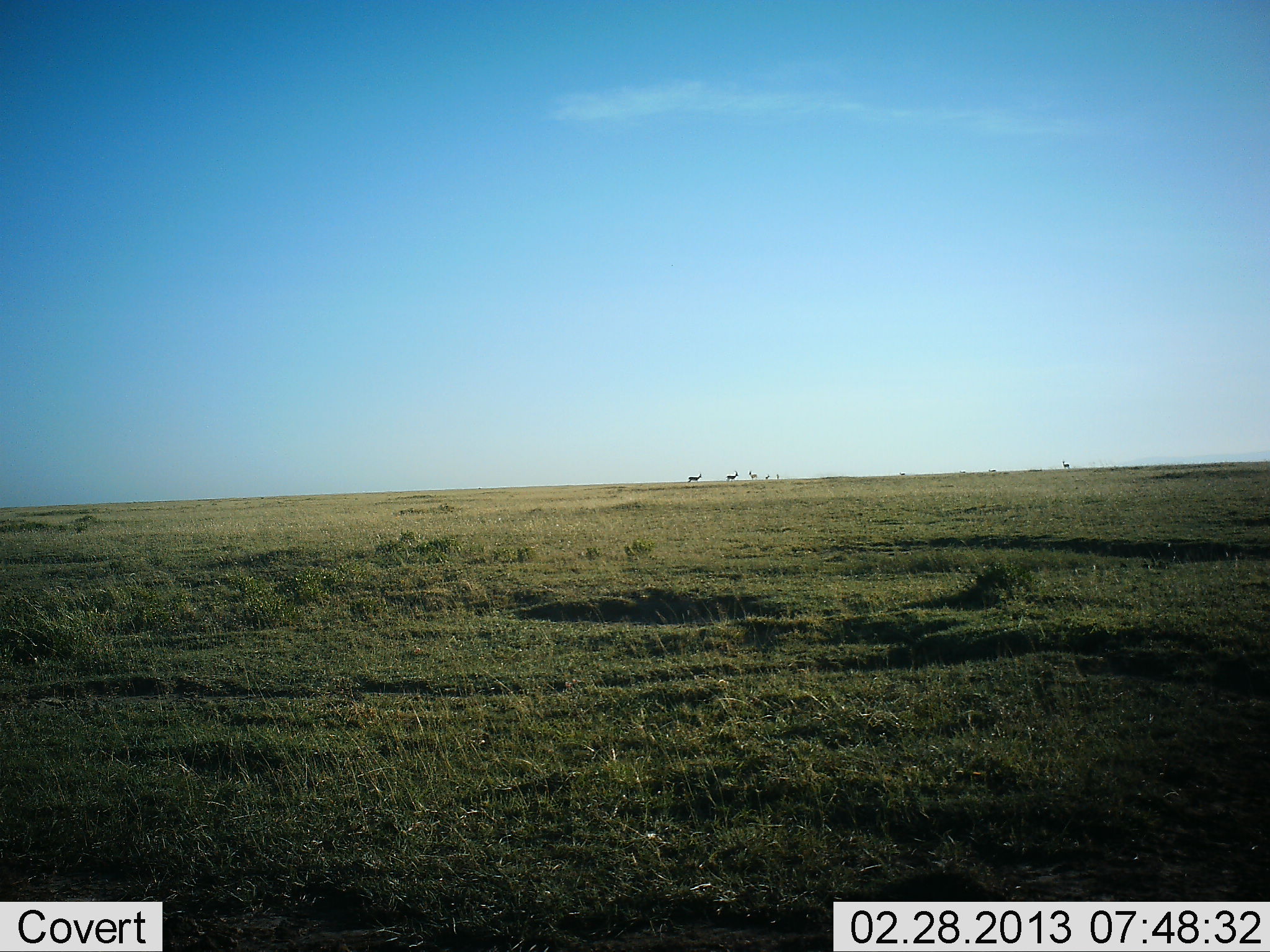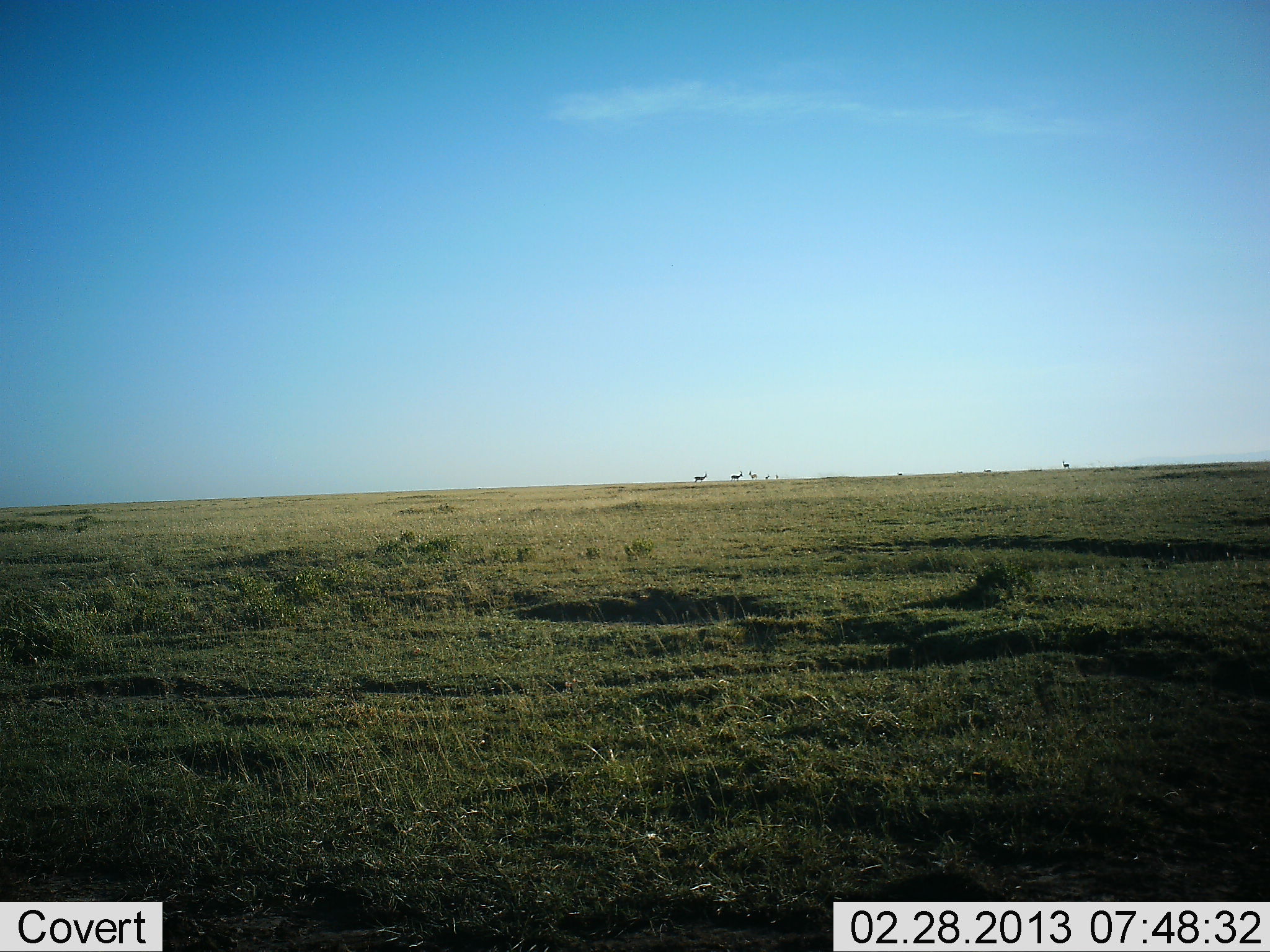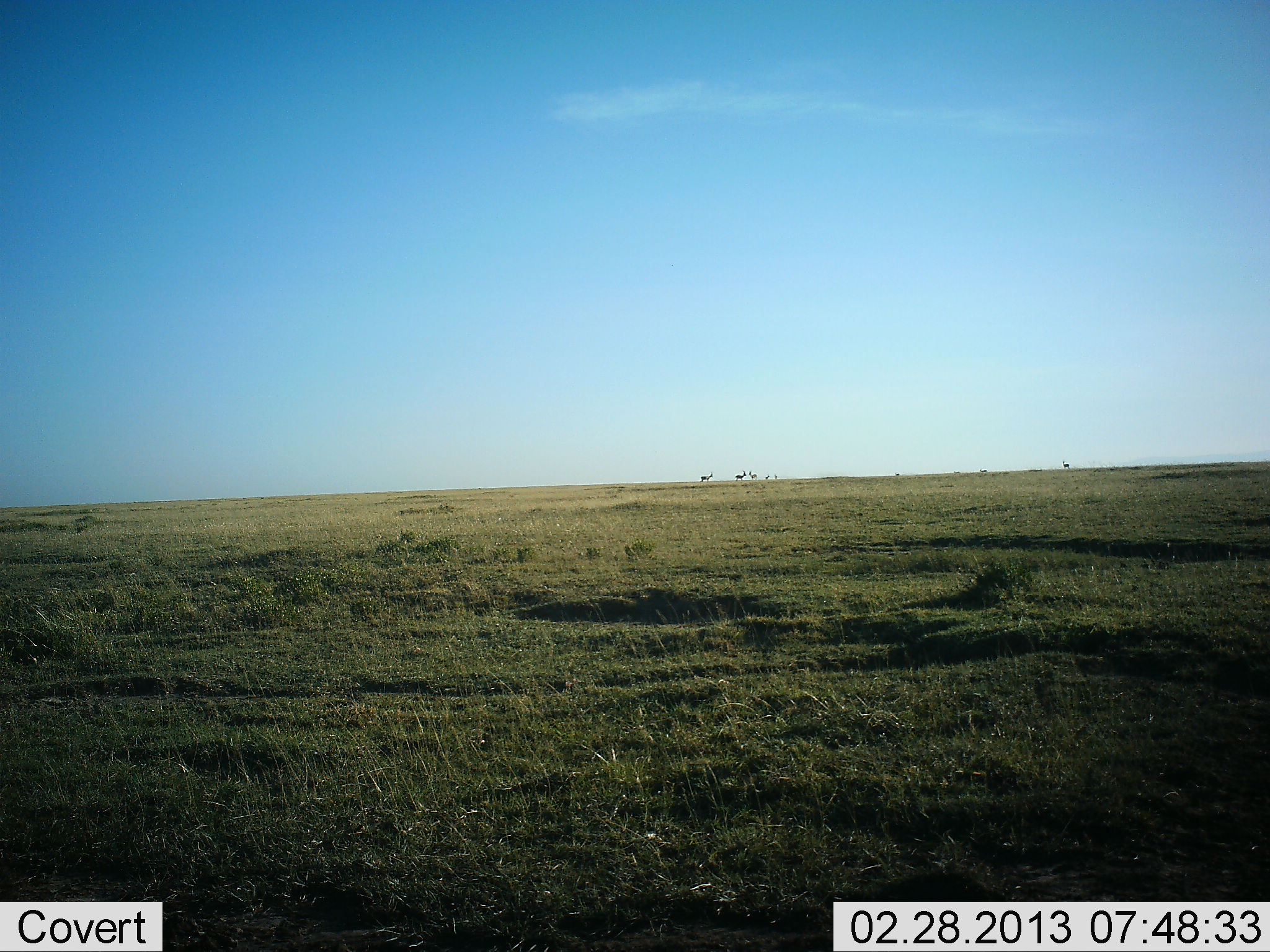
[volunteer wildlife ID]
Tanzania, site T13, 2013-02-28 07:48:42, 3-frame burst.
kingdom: Animalia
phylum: Chordata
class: Mammalia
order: Artiodactyla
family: Bovidae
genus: Nanger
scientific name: Nanger granti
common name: grant's gazelle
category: gazellegrants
Gazellegrants (grant's gazelle) (Nanger granti), count 5. Behavior (volunteer vote fractions): standing 25%, resting 0%, moving 100%, interacting 0%. Young present (vote fraction): 0%. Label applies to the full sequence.